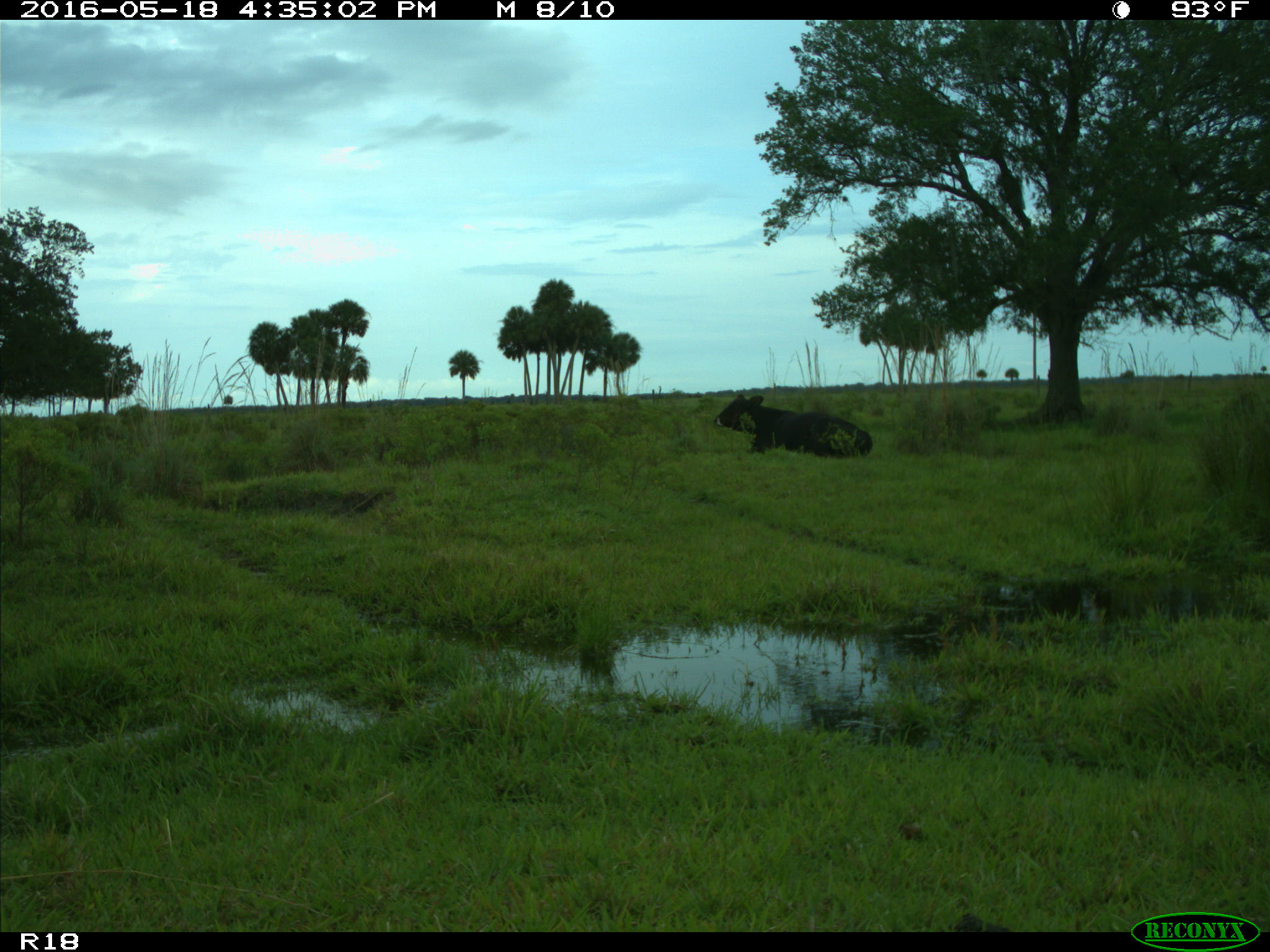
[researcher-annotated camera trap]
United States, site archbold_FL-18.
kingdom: Animalia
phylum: Chordata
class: Mammalia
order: Artiodactyla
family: Bovidae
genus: Bos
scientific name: Bos taurus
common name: domestic cow